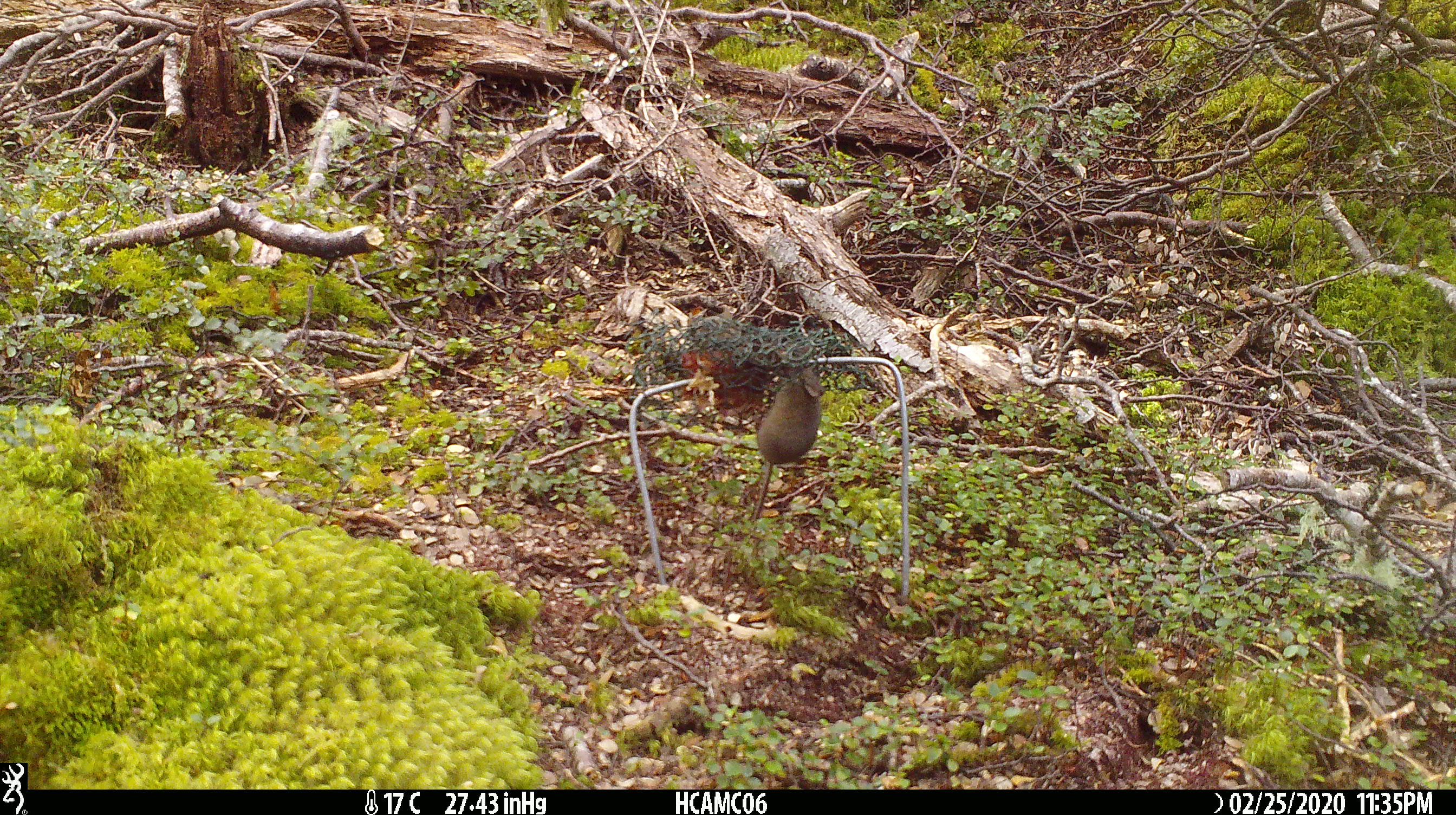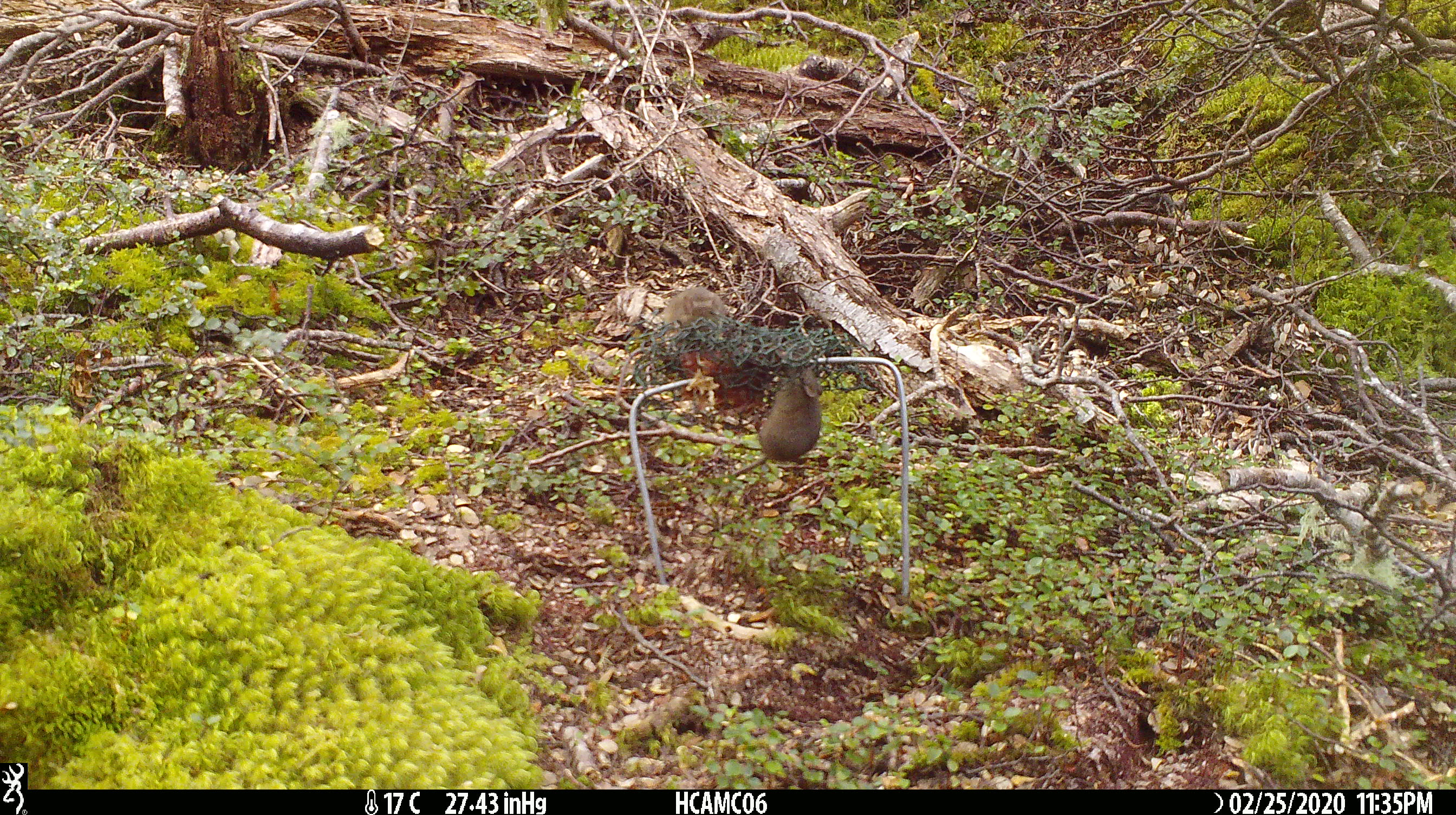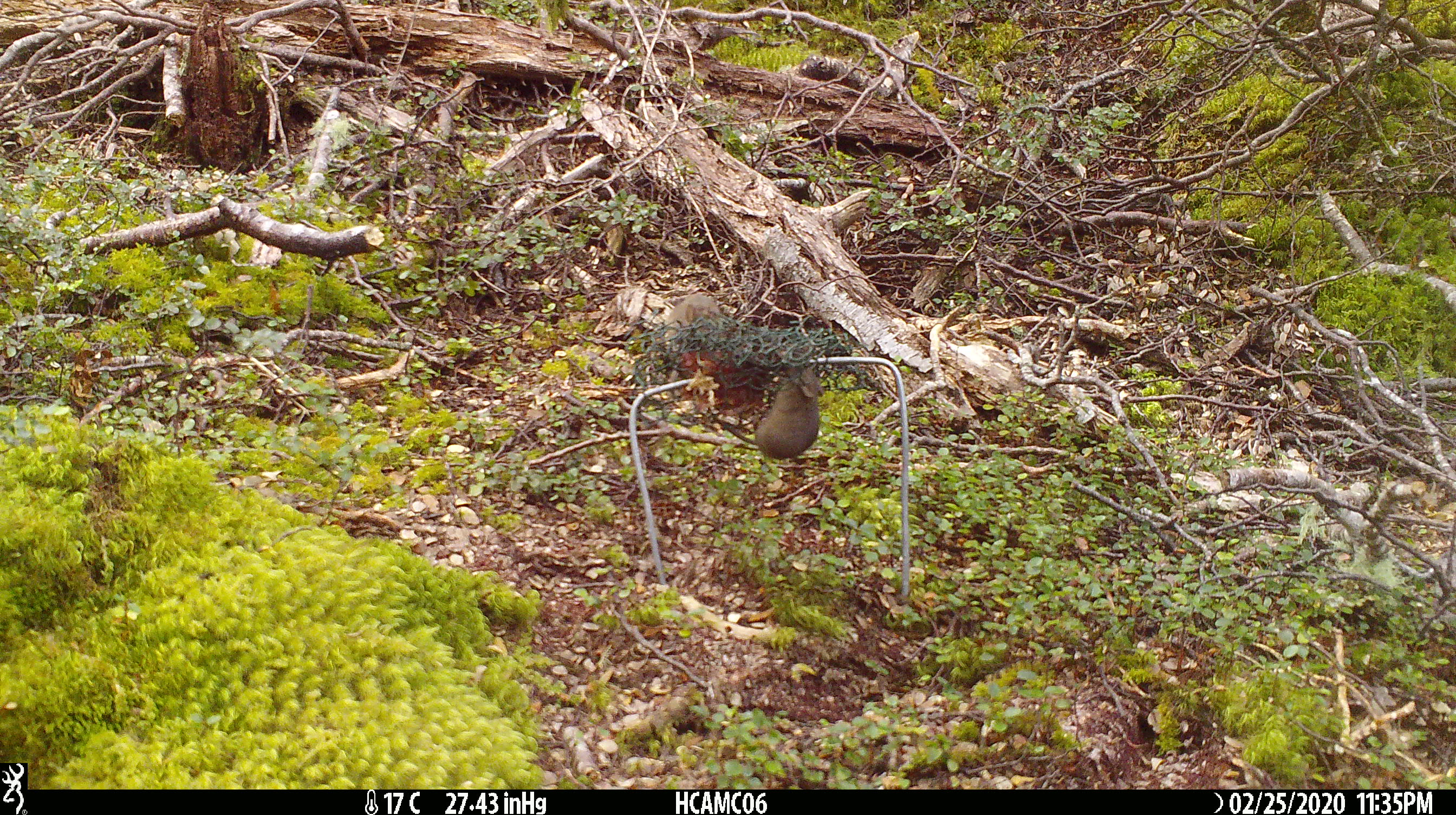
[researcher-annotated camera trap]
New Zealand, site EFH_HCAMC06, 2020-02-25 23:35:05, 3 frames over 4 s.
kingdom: Animalia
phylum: Chordata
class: Mammalia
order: Rodentia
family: Muridae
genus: Mus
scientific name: Mus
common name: mouse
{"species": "mouse (Mus)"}